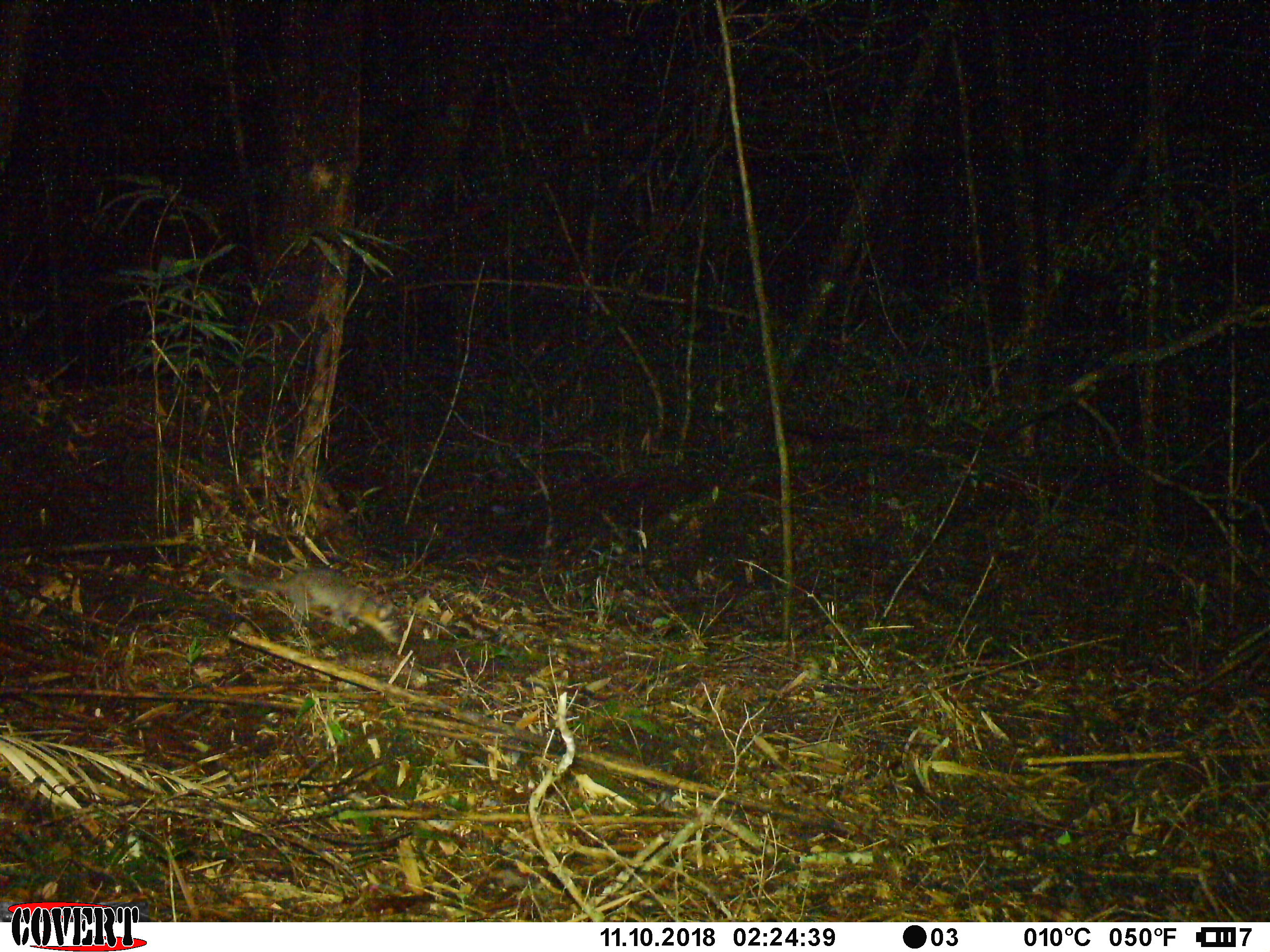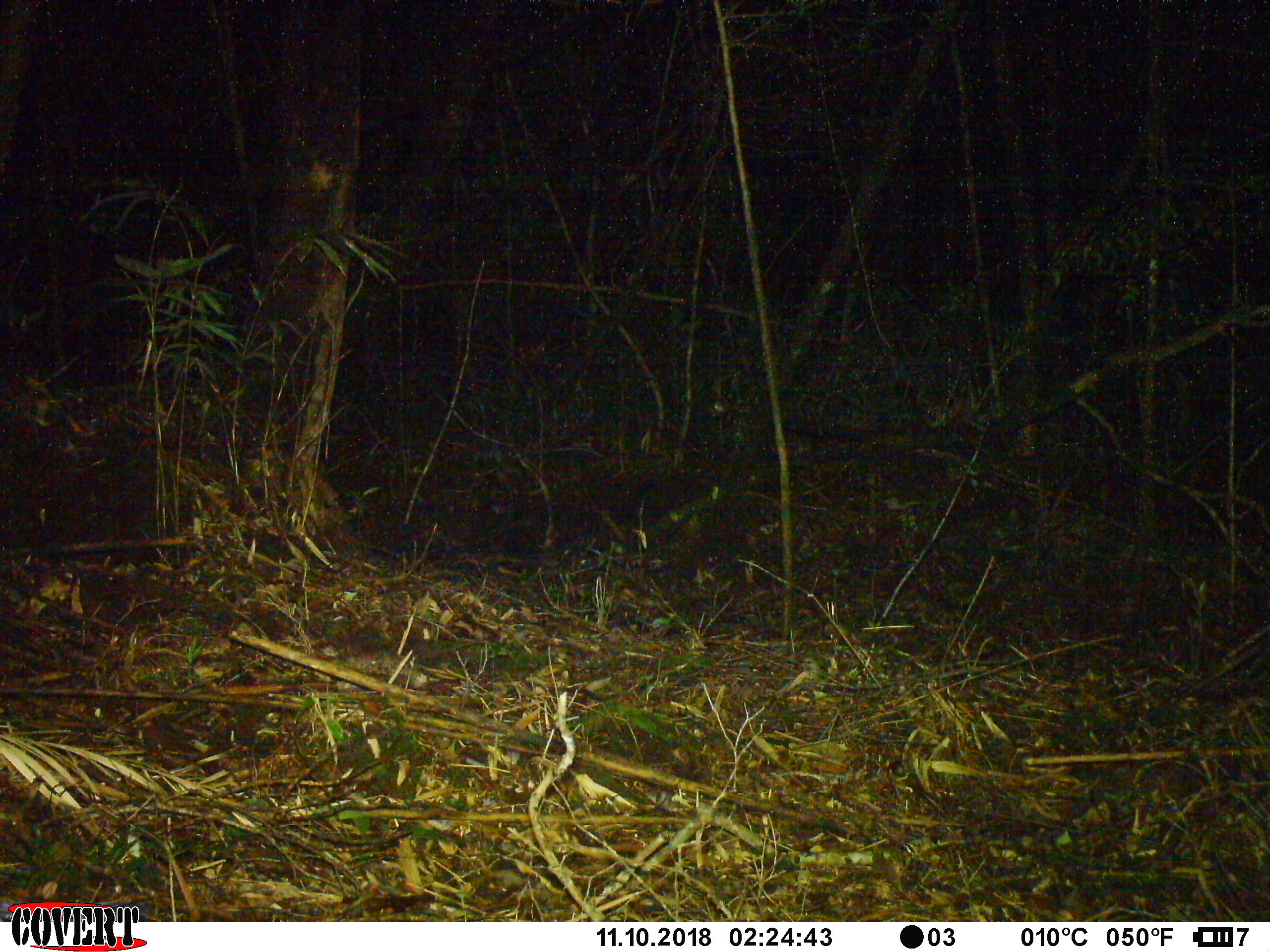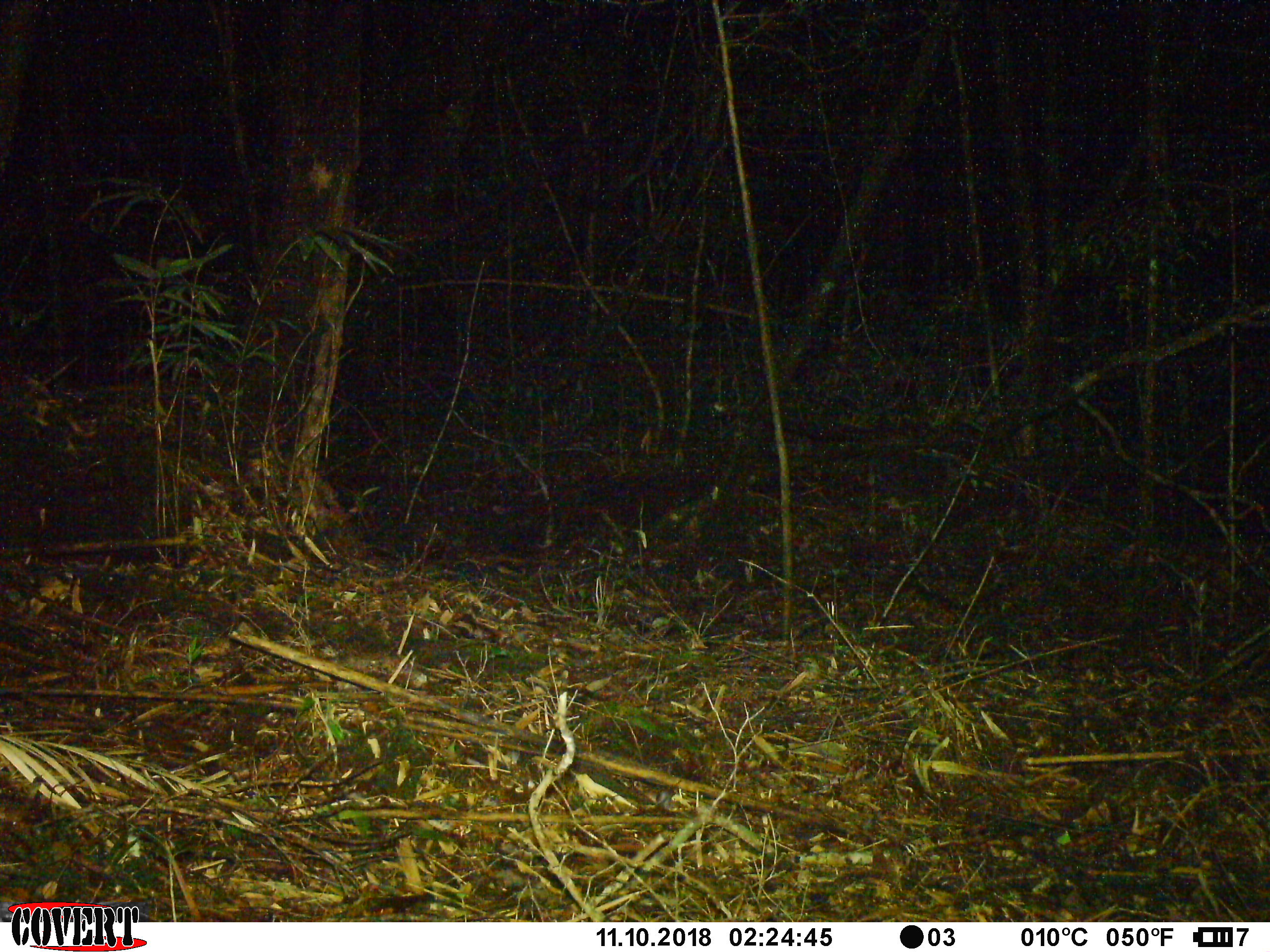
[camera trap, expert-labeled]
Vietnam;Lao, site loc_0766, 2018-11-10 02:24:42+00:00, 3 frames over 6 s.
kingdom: Animalia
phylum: Chordata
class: Mammalia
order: Carnivora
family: Mustelidae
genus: Melogale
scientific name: Melogale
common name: ferret badger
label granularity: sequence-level